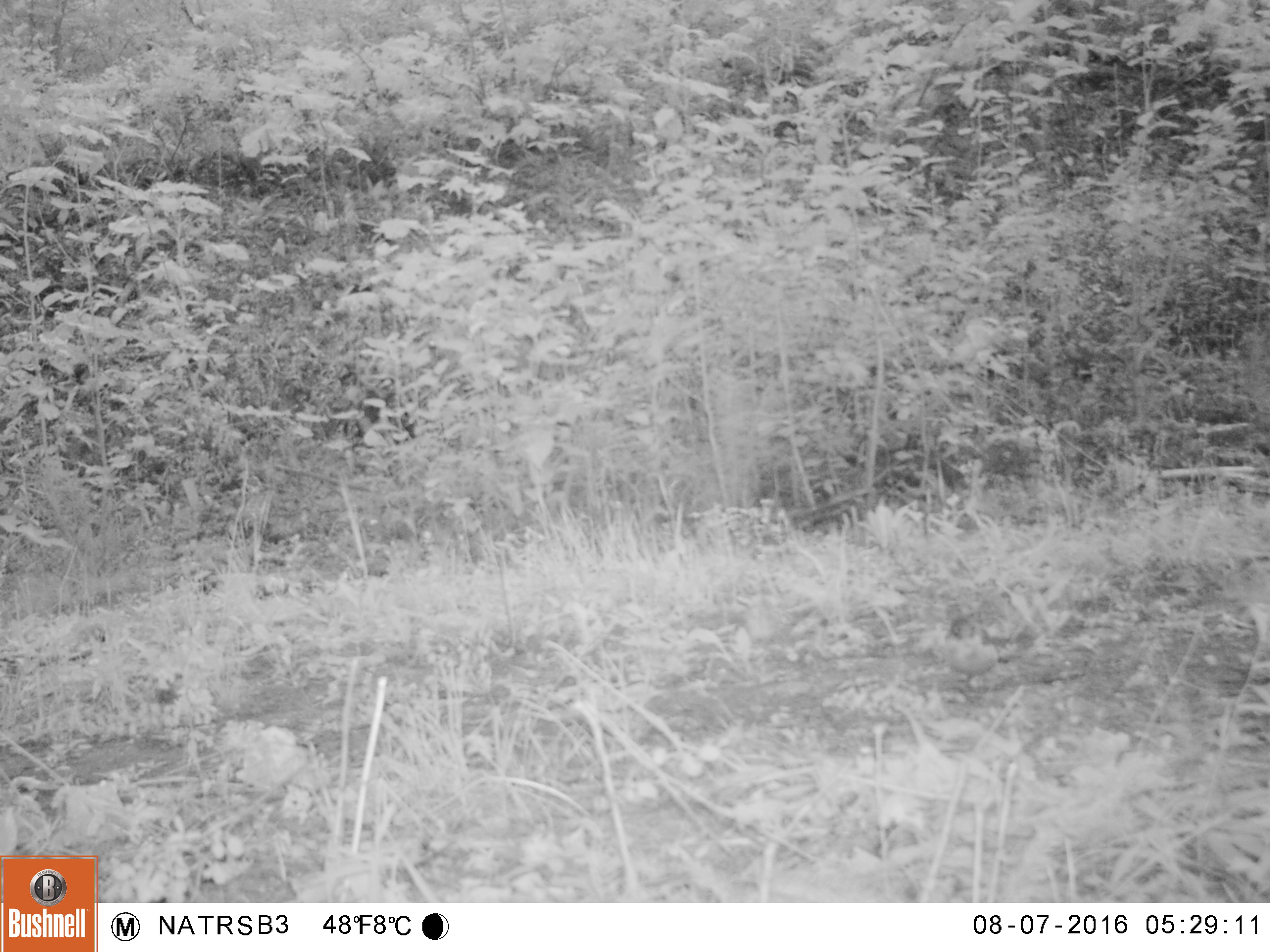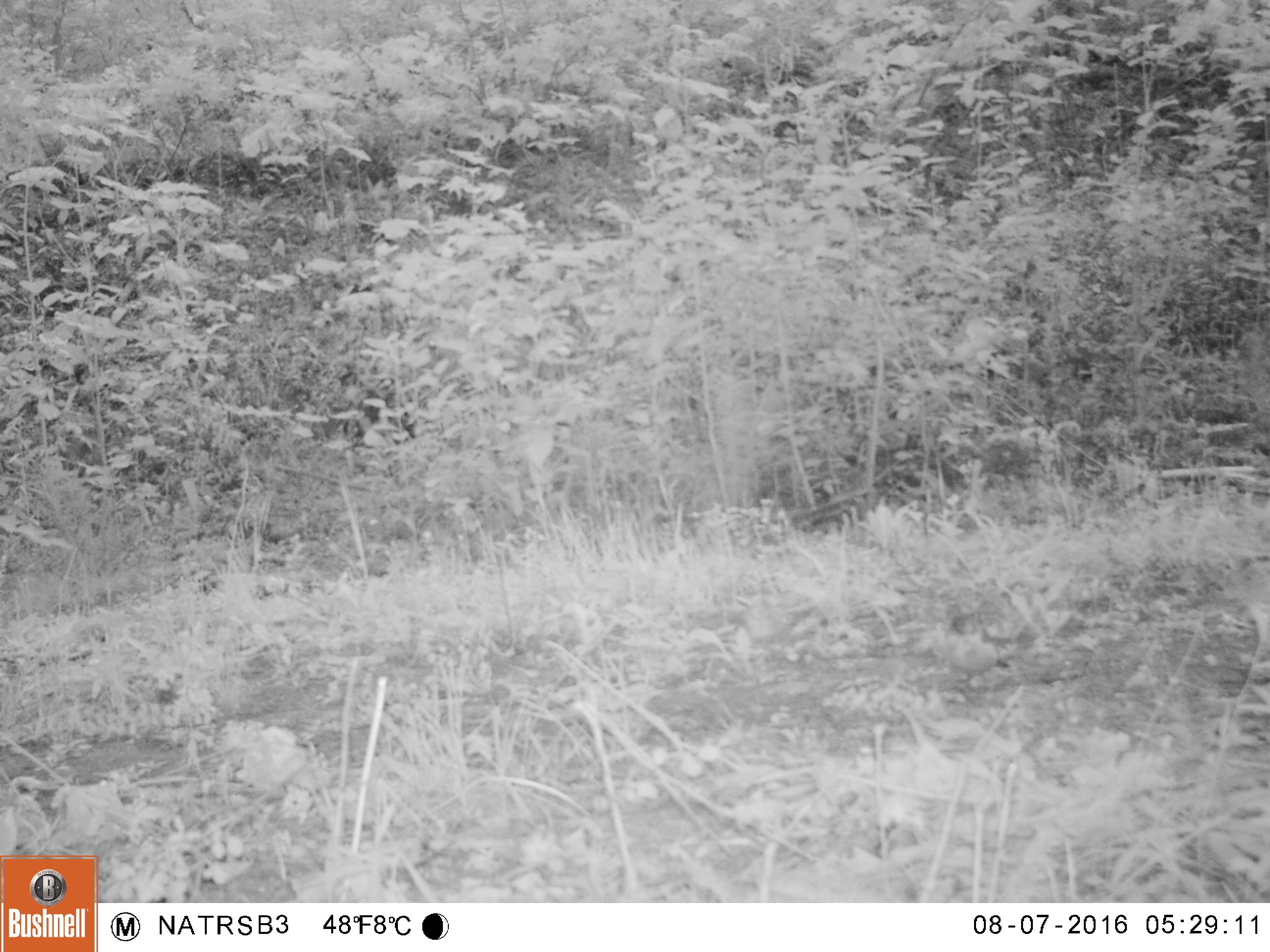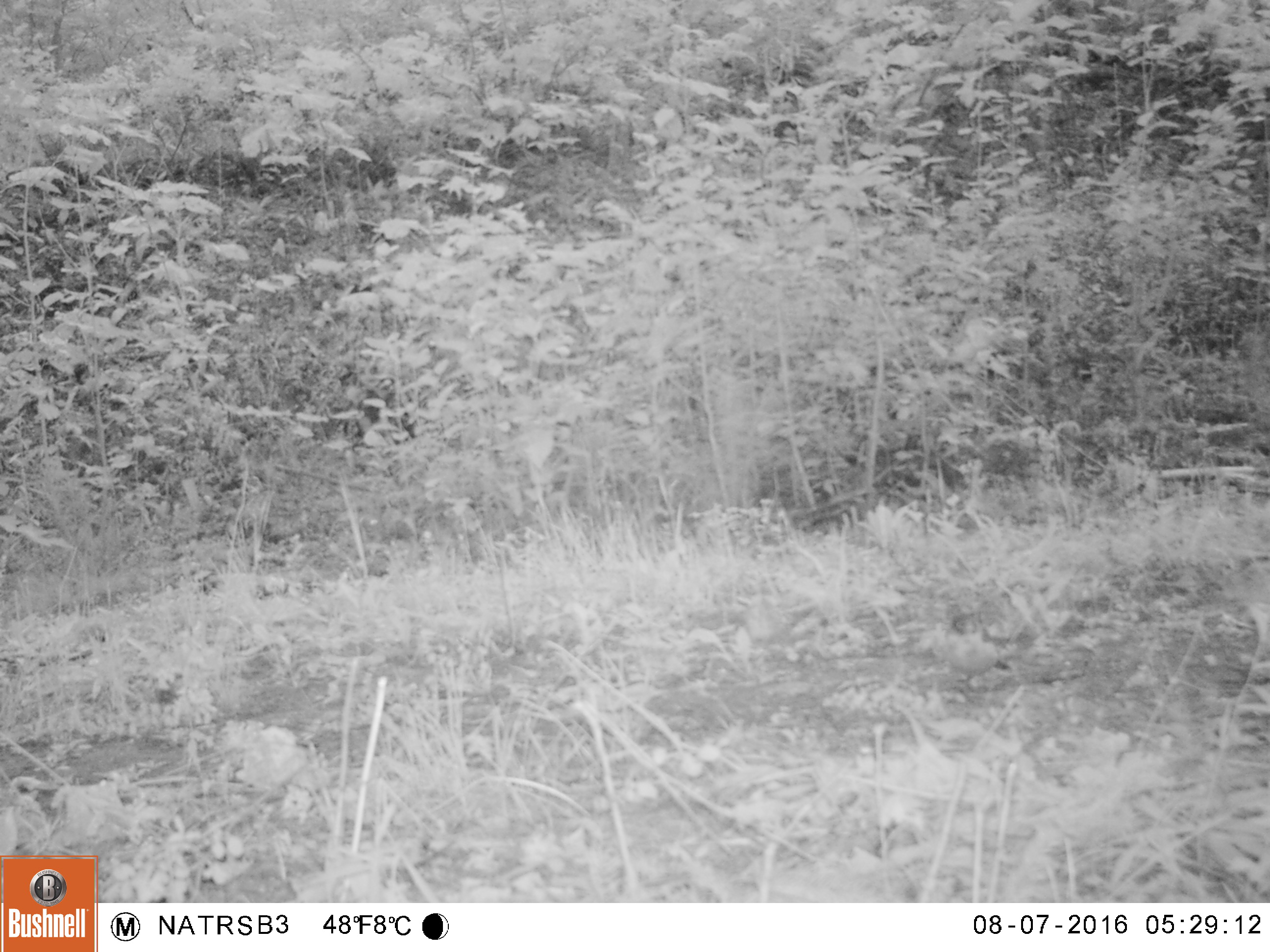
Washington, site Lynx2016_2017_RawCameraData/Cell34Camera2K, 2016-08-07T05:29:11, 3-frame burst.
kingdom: Animalia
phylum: Chordata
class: Aves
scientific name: Aves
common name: birds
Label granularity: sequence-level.